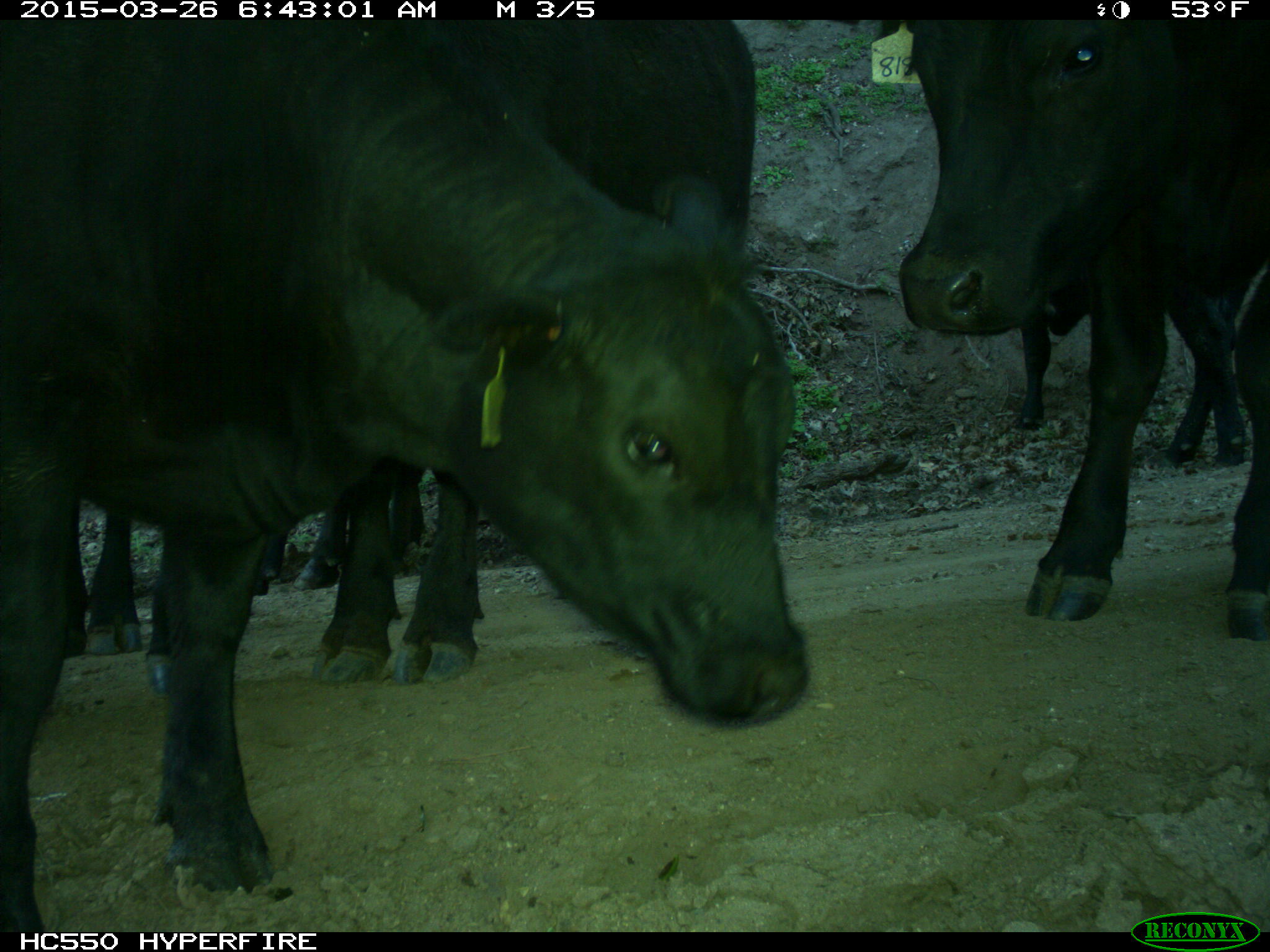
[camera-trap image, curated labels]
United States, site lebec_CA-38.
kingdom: Animalia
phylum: Chordata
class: Mammalia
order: Artiodactyla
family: Bovidae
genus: Bos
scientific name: Bos taurus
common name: domestic cow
Bos taurus (domestic cow).